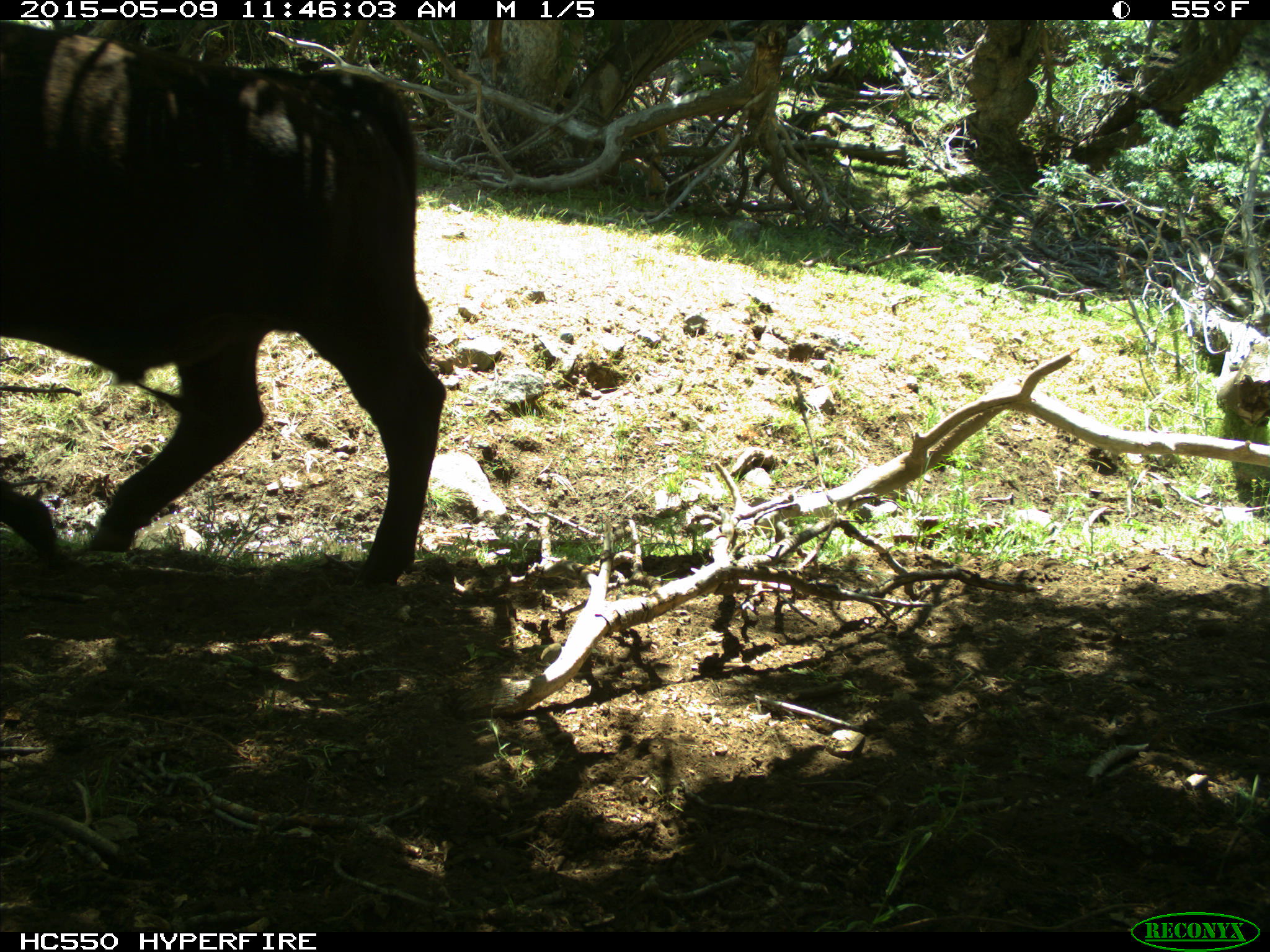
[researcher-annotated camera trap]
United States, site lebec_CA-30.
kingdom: Animalia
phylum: Chordata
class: Mammalia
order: Artiodactyla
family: Bovidae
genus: Bos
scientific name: Bos taurus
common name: domestic cow